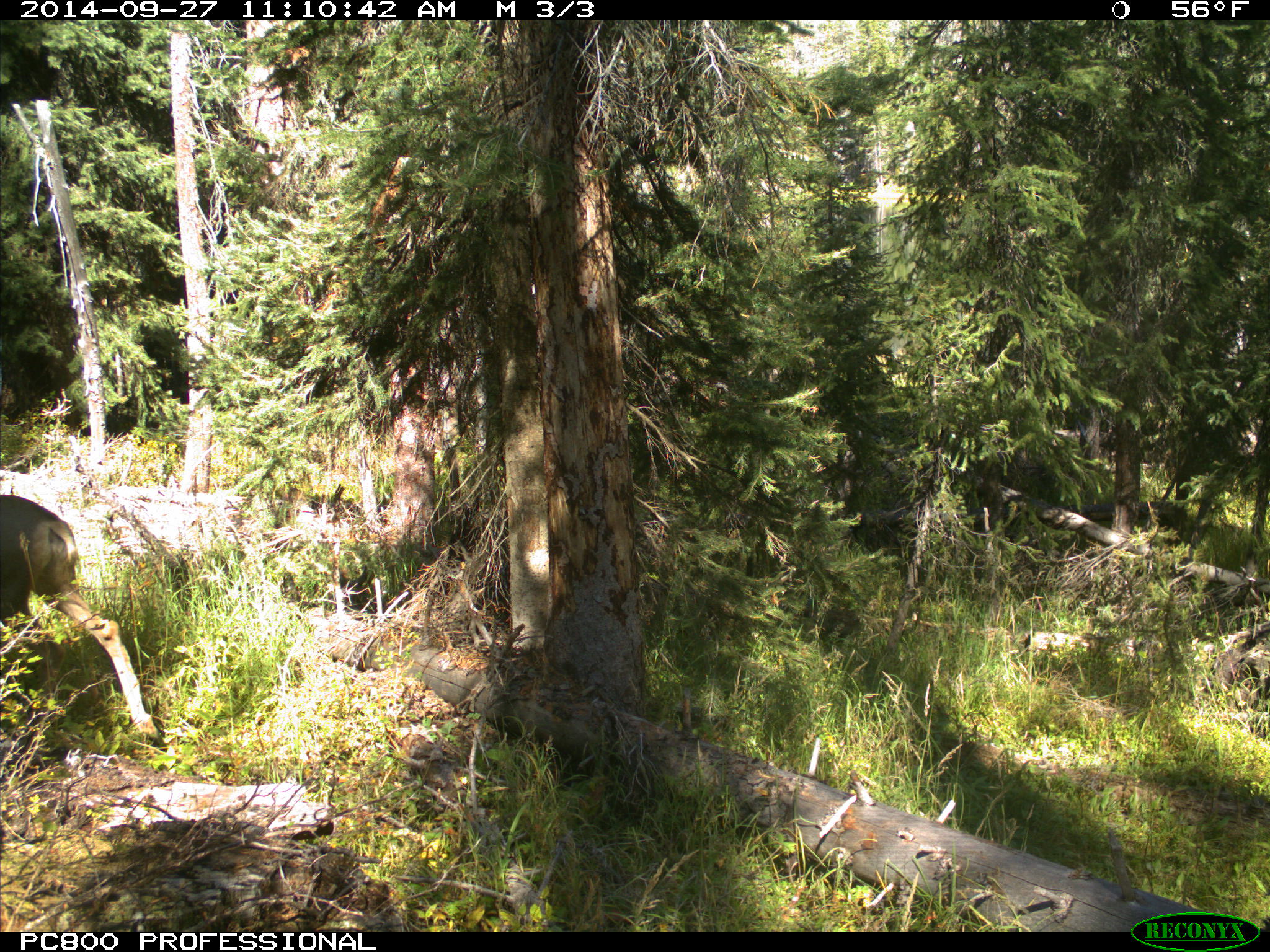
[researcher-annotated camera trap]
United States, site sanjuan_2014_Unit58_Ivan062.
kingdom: Animalia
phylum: Chordata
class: Mammalia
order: Artiodactyla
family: Cervidae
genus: Odocoileus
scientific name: Odocoileus hemionus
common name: mule deer